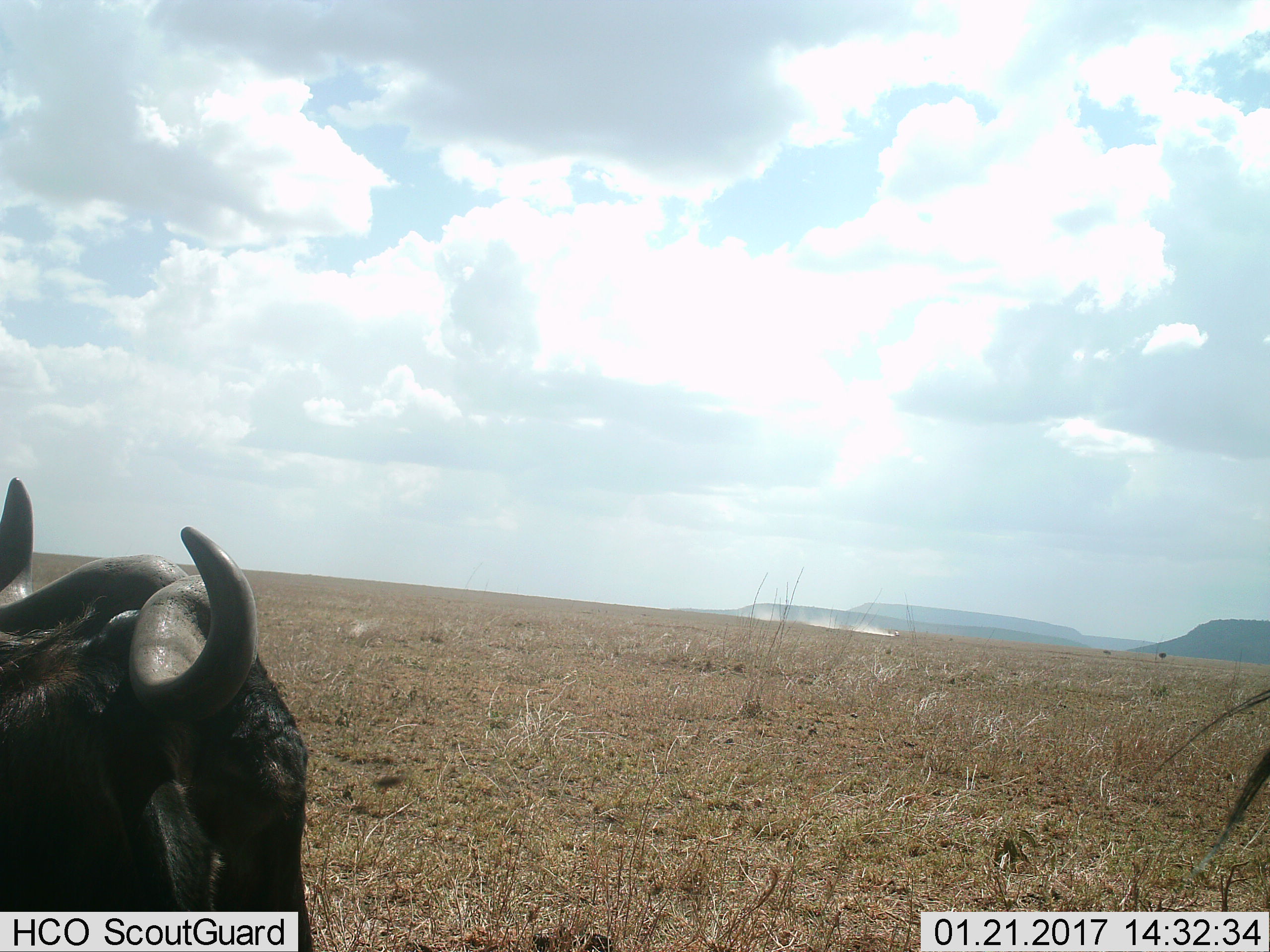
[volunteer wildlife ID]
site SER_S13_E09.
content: unidentified animal